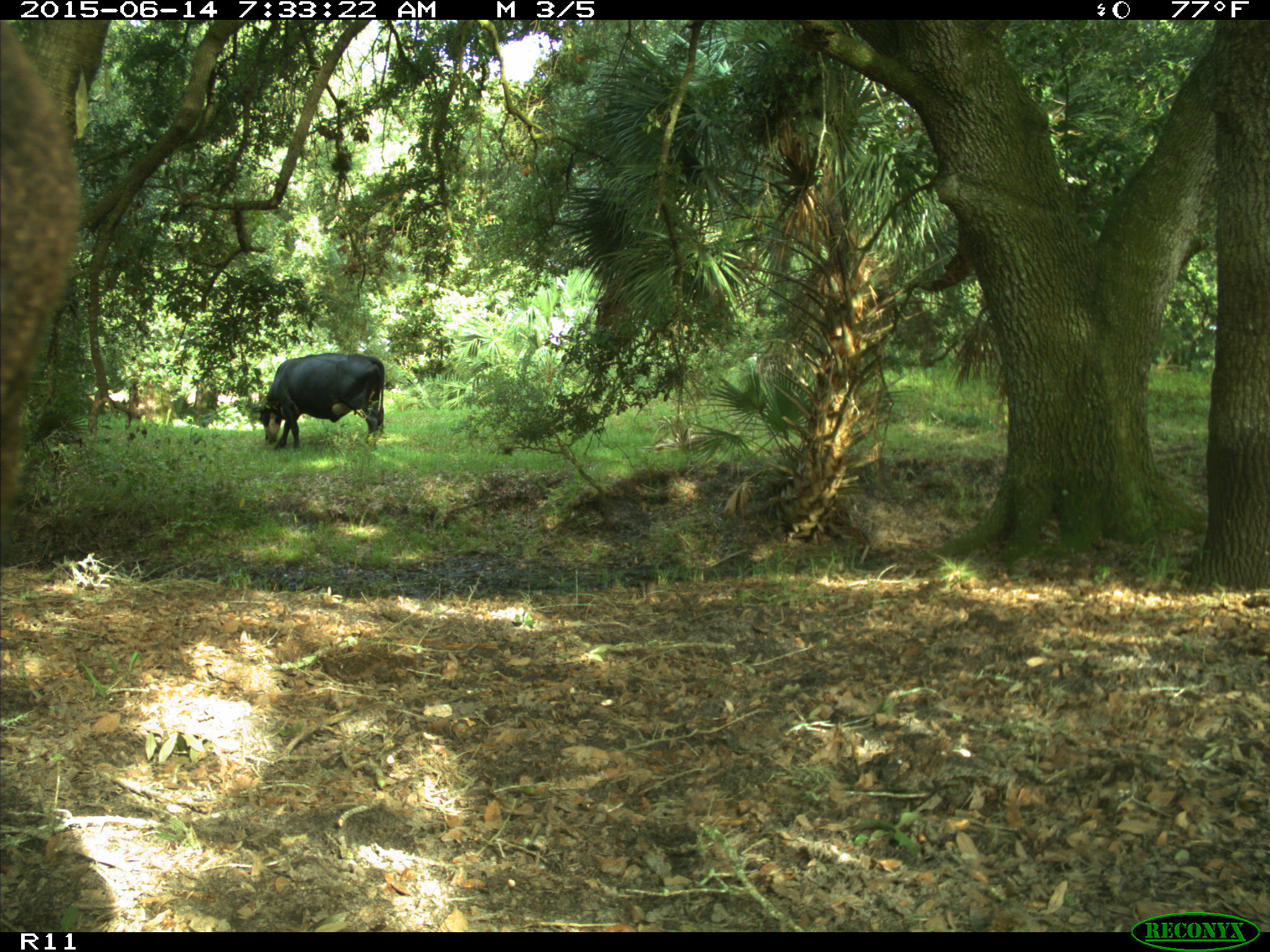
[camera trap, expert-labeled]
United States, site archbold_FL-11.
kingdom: Animalia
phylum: Chordata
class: Mammalia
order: Artiodactyla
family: Bovidae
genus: Bos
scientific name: Bos taurus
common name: domestic cow